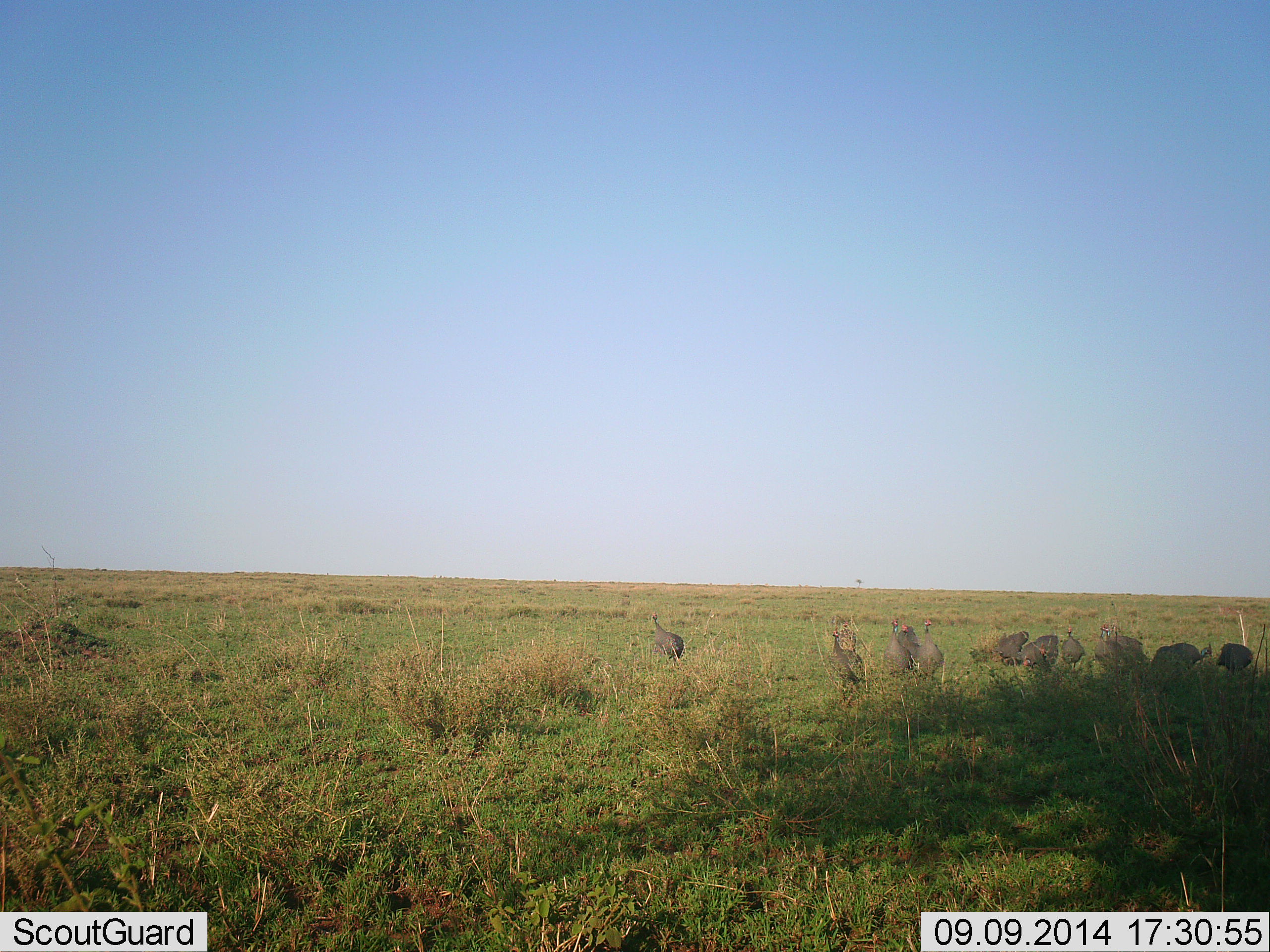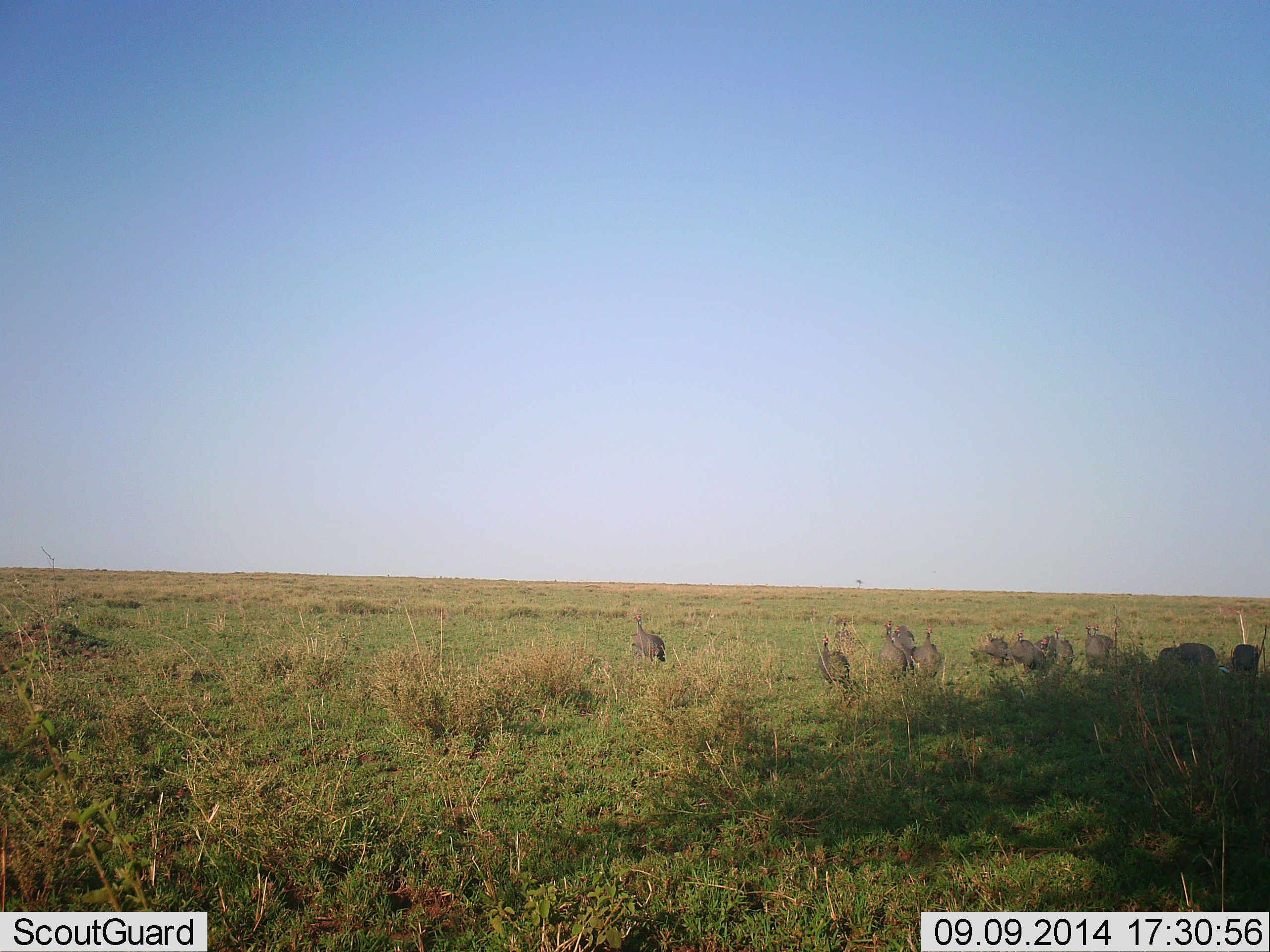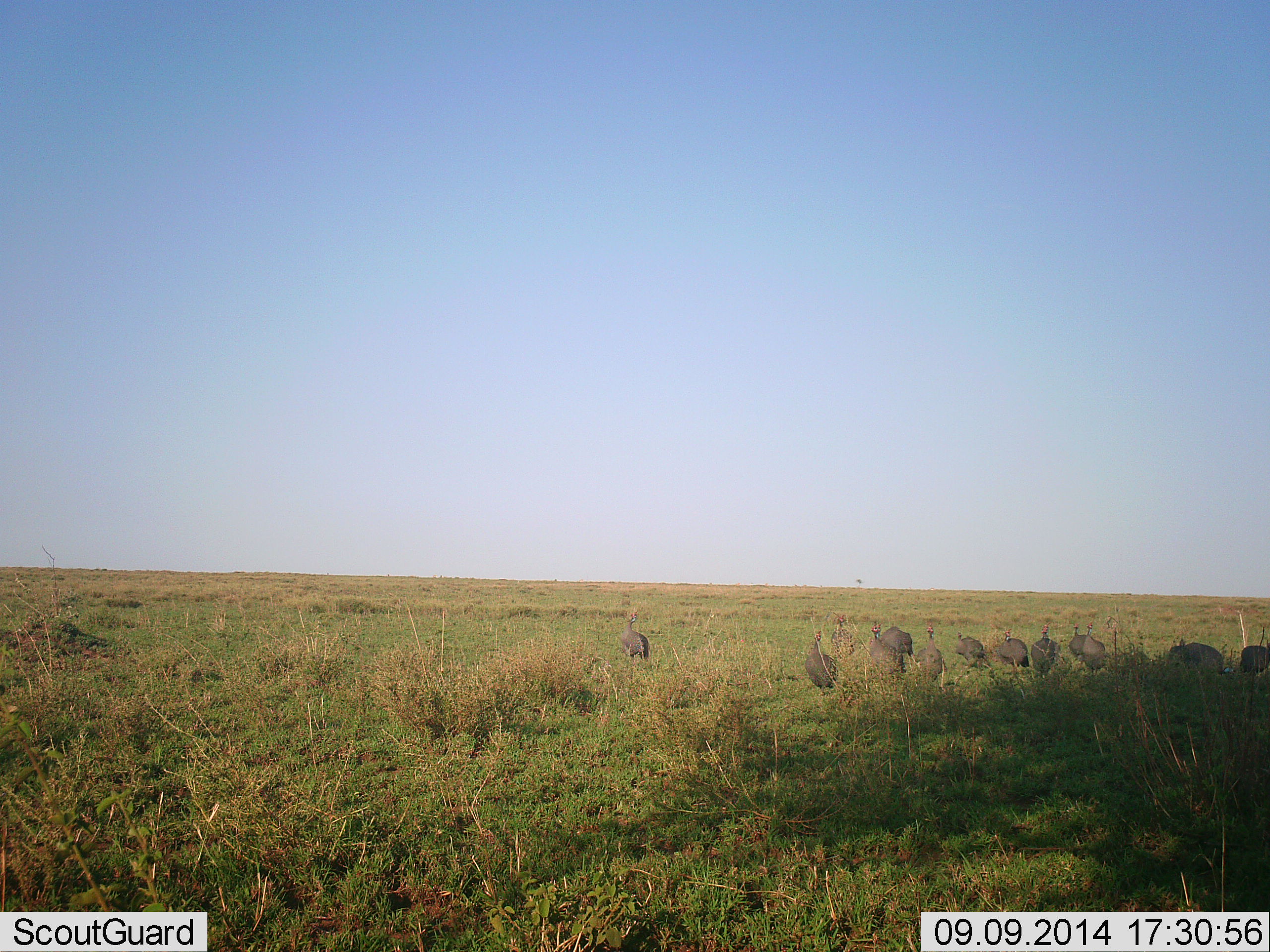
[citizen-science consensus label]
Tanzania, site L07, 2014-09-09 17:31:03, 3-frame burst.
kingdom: Animalia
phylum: Chordata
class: Aves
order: Galliformes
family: Numididae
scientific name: Numididae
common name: guinea fowl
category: guineafowl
Guineafowl (guinea fowl) (Numididae), count 11-50. Behavior (volunteer vote fractions): standing 30%, resting 0%, moving 90%, interacting 0%. Young present (vote fraction): 0%. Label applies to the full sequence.